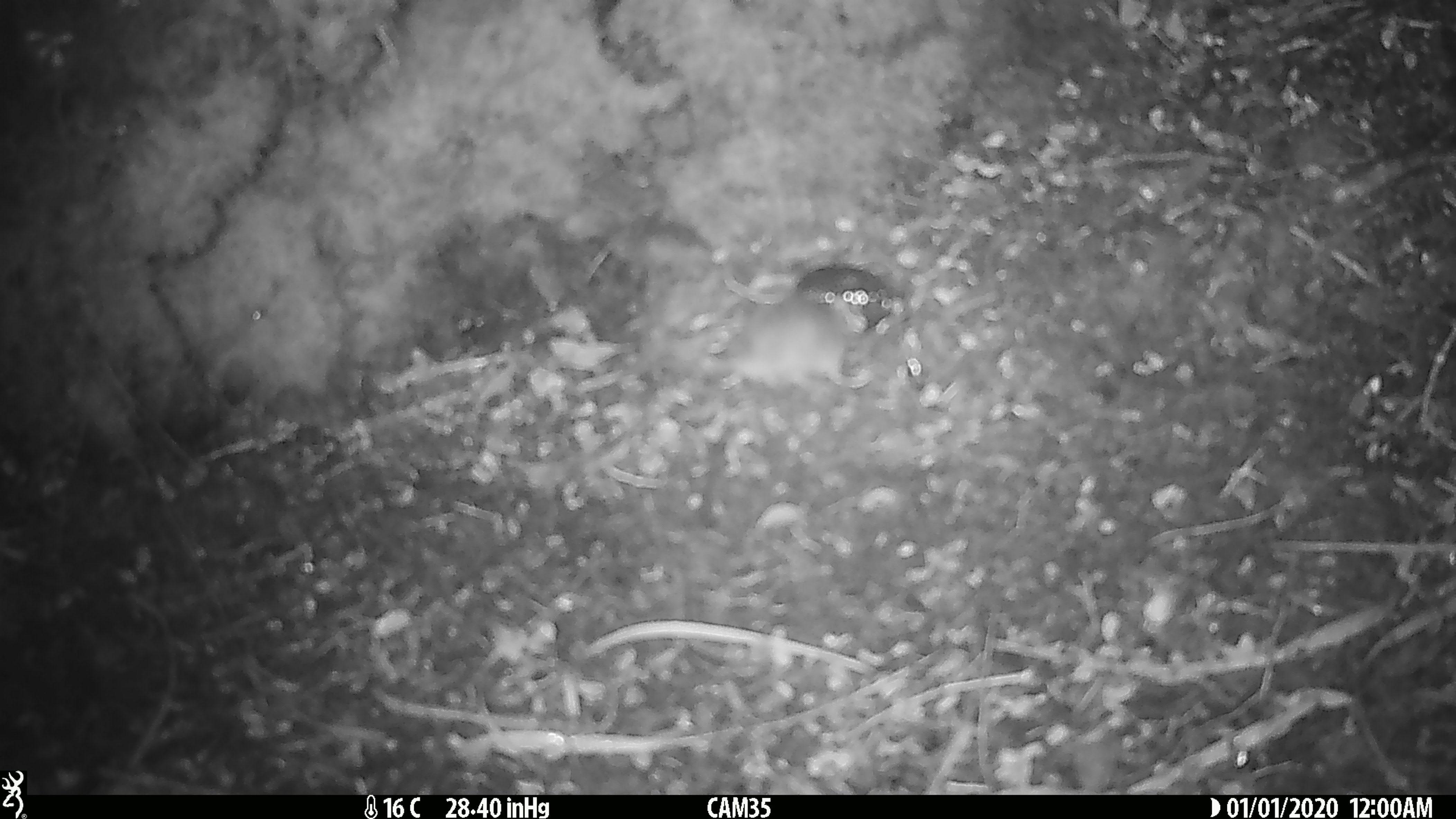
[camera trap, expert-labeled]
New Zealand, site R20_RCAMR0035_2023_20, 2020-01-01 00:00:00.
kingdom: Animalia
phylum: Chordata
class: Mammalia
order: Rodentia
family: Muridae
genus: Mus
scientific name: Mus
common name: mouse